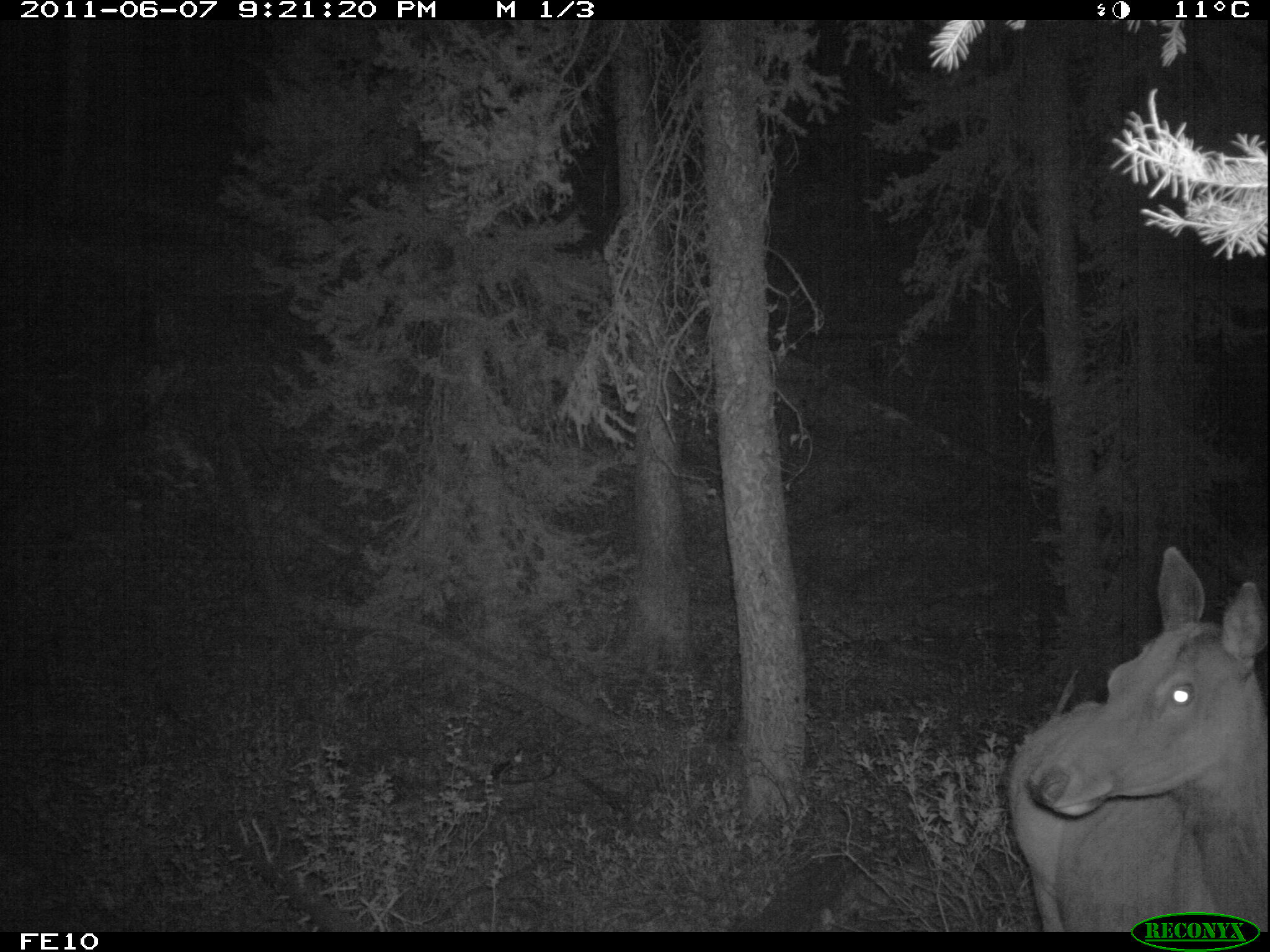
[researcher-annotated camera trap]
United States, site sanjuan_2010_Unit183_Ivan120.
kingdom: Animalia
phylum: Chordata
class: Mammalia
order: Artiodactyla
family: Cervidae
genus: Cervus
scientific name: Cervus elaphus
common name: red deer